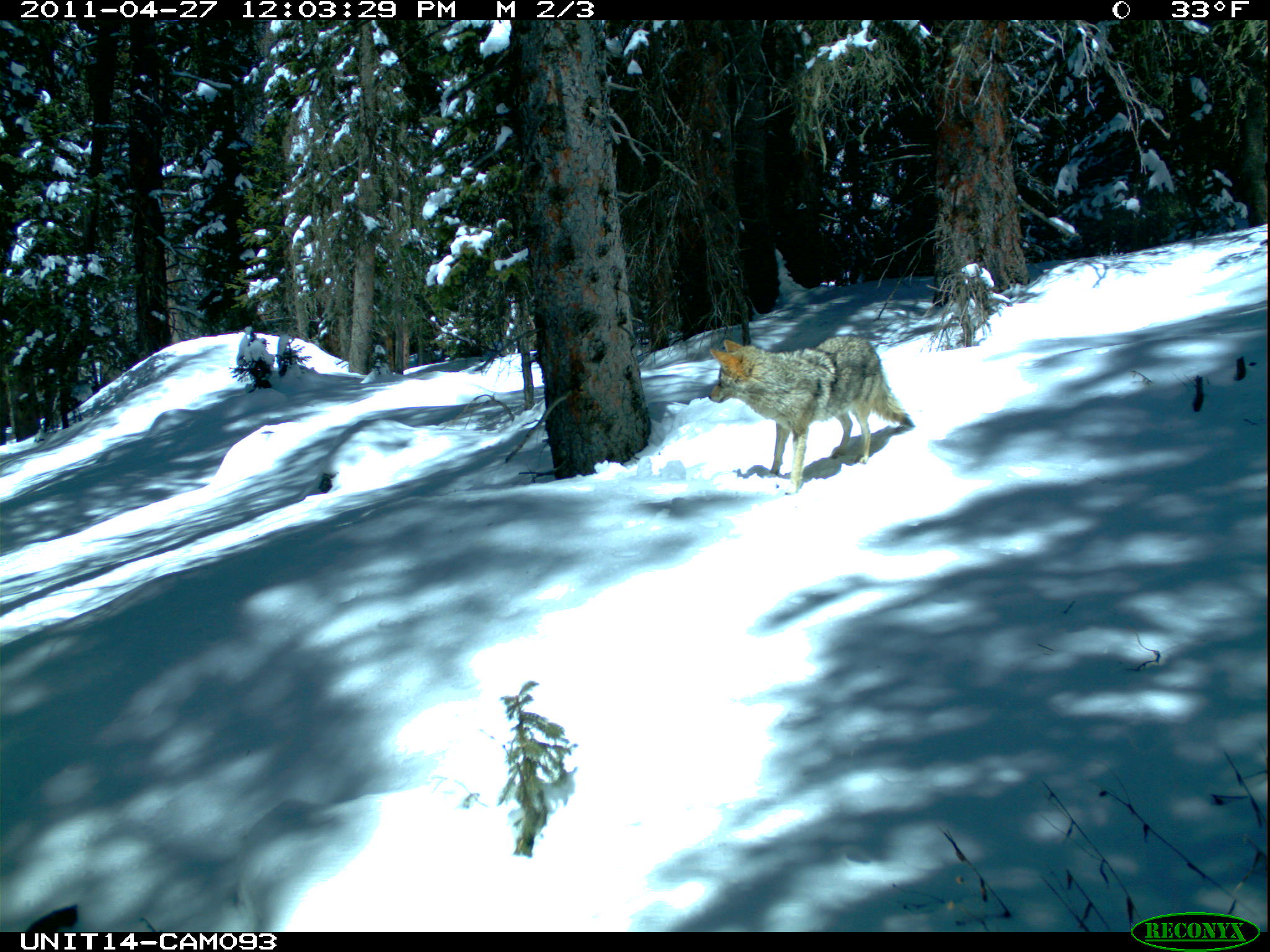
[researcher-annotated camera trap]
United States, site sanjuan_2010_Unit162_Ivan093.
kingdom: Animalia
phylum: Chordata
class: Mammalia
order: Carnivora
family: Canidae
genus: Canis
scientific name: Canis latrans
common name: coyote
Canis latrans (coyote).